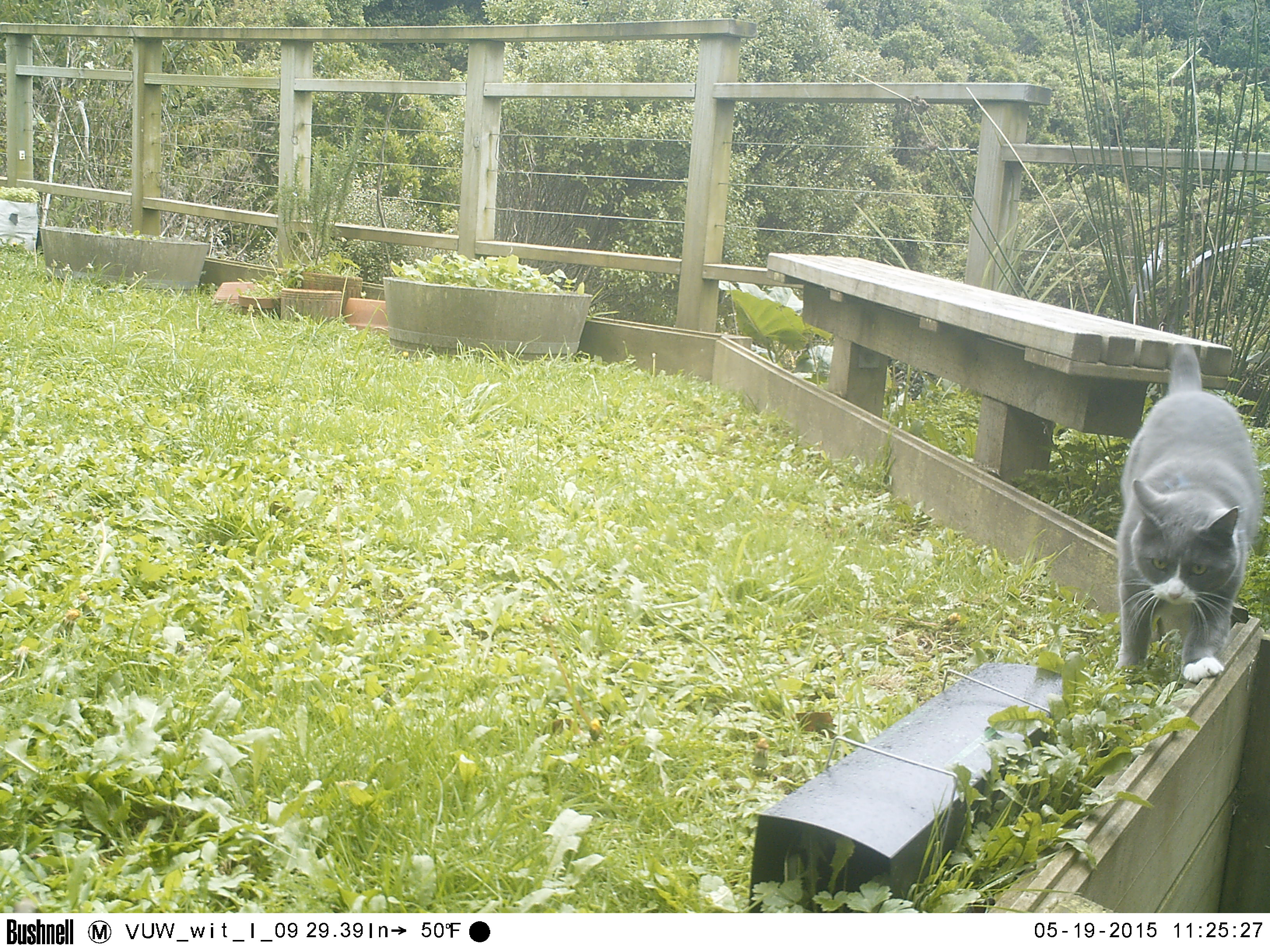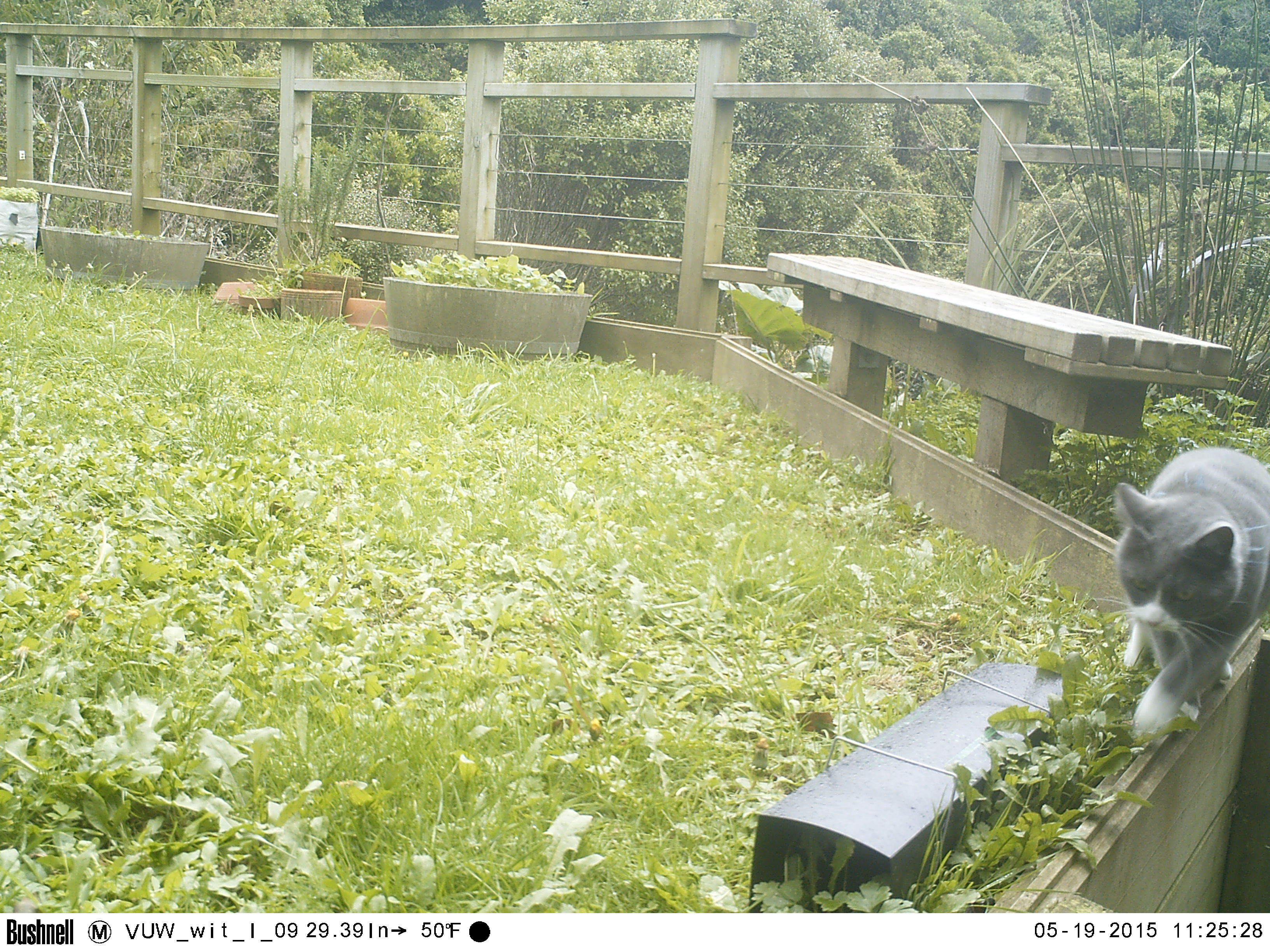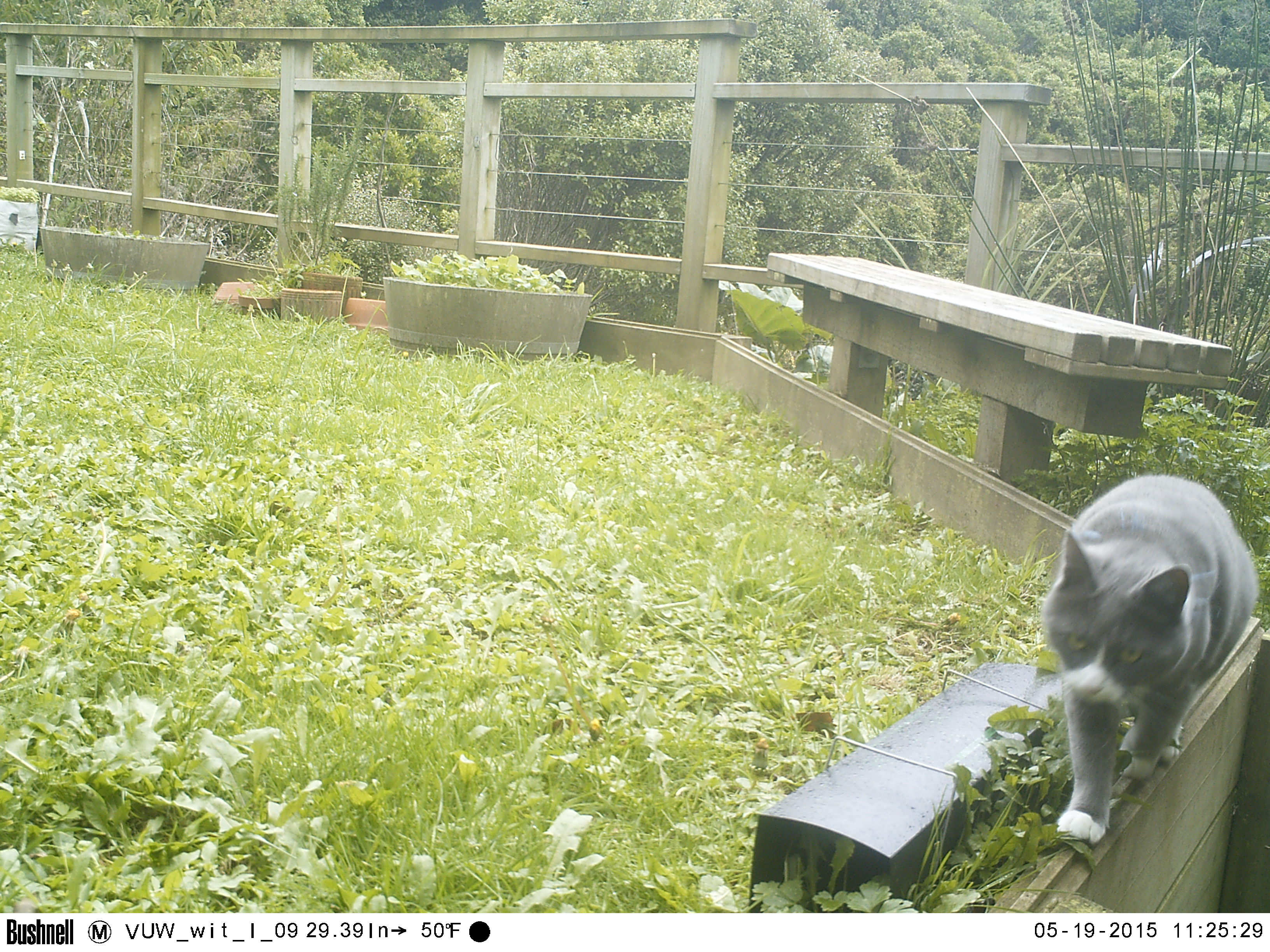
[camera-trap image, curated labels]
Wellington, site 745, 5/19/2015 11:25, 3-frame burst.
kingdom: Animalia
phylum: Chordata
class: Mammalia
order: Carnivora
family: Felidae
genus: Felis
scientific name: Felis catus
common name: cat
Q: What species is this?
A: Cat (Felis catus).